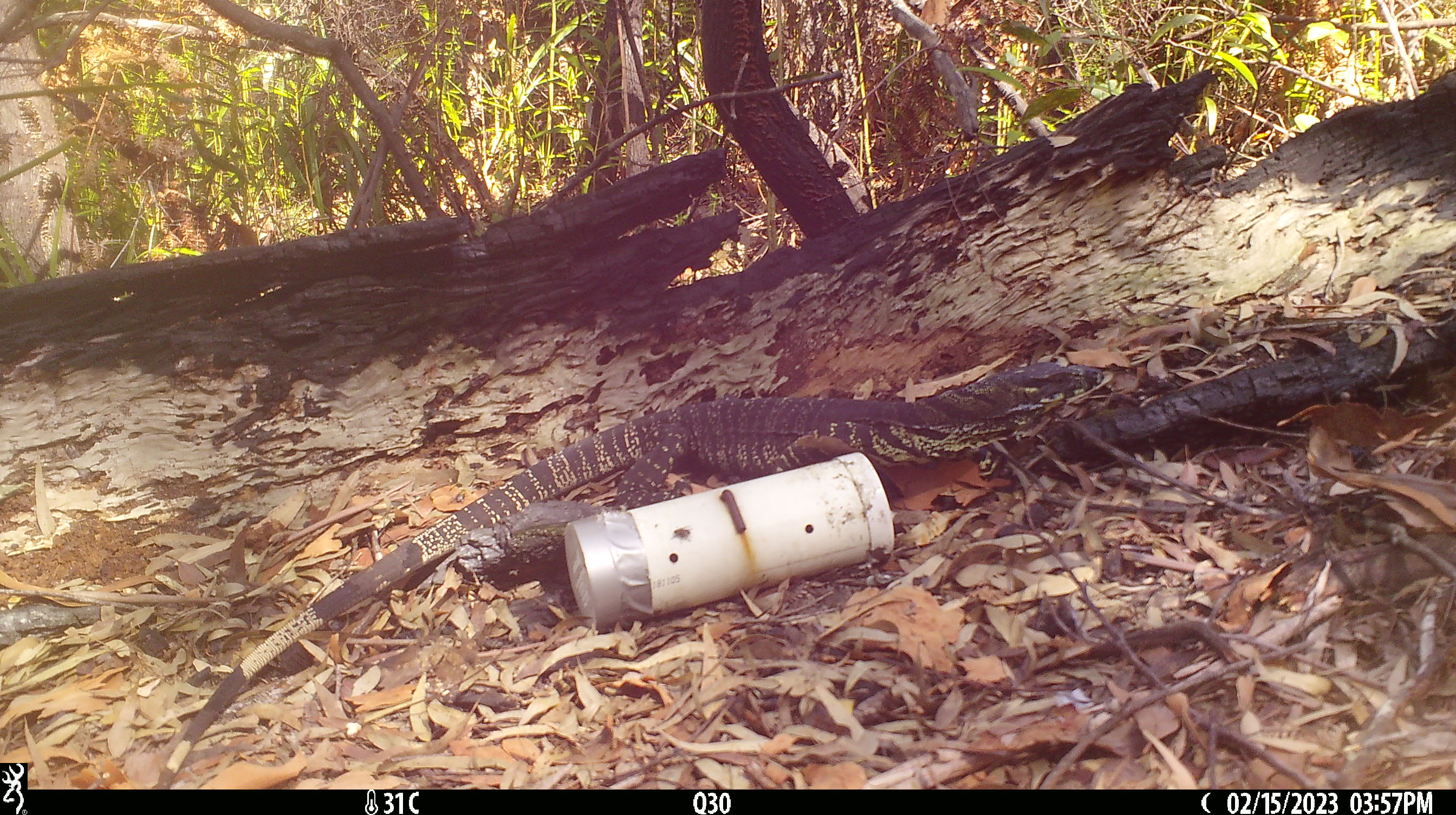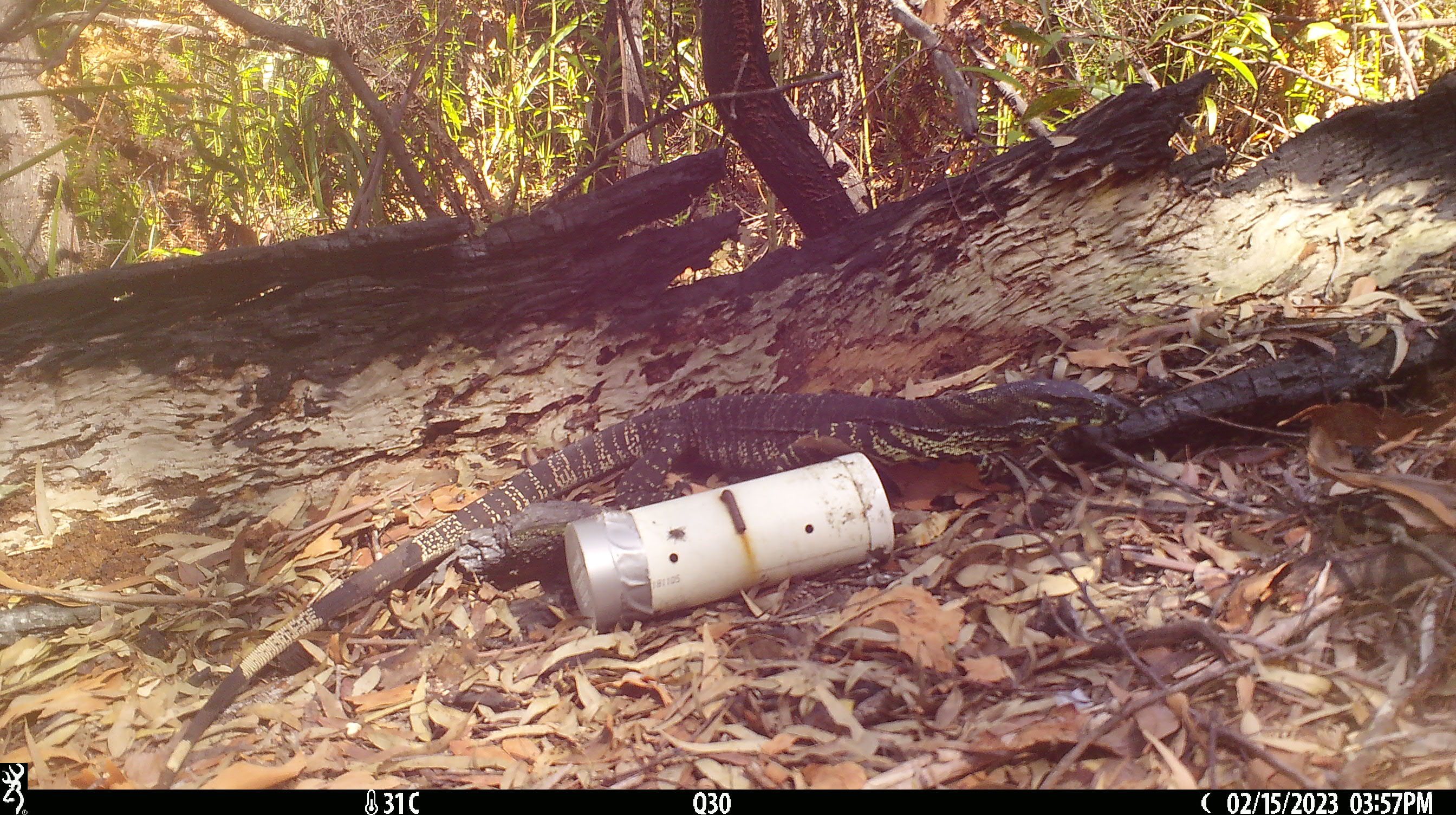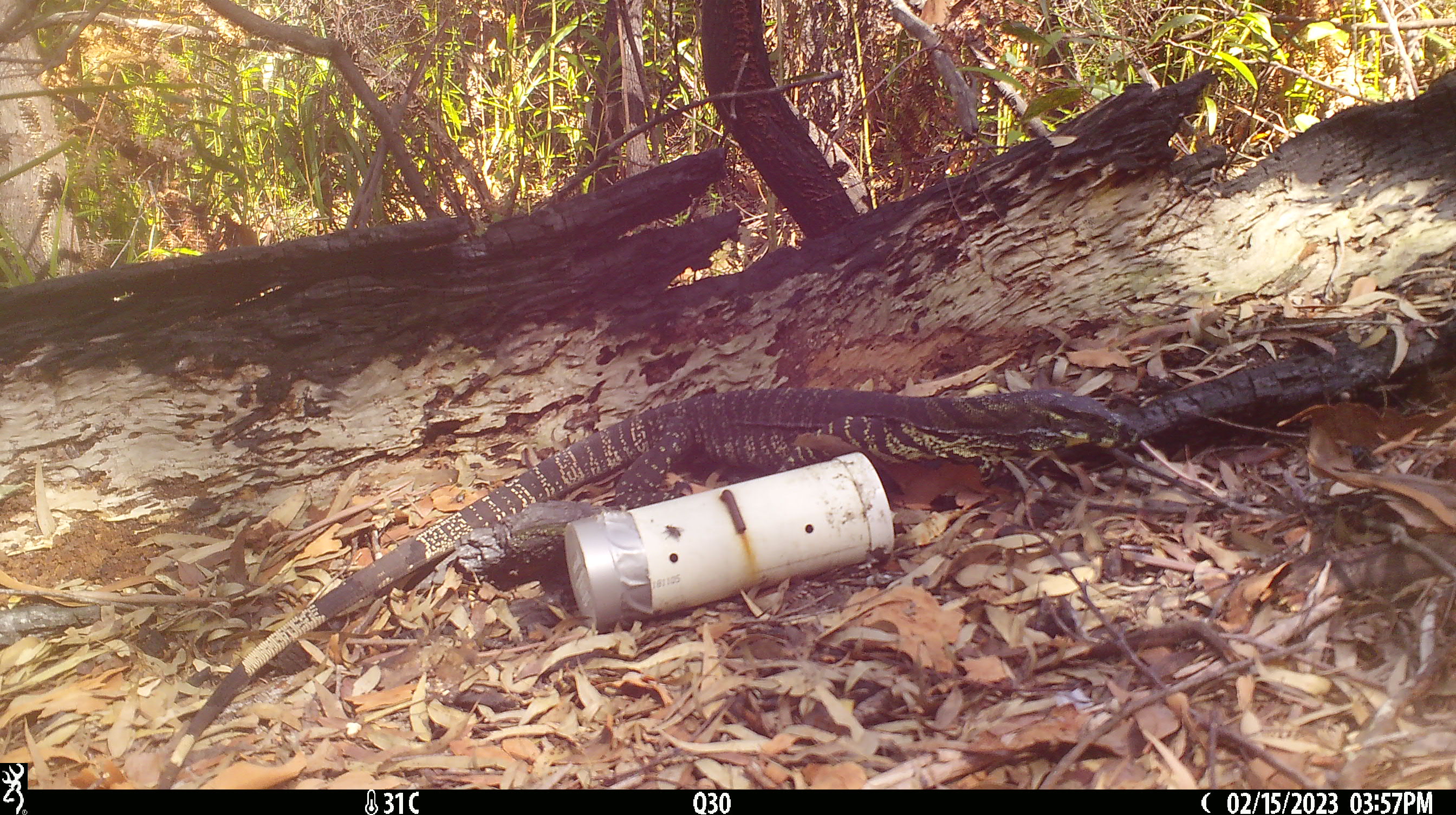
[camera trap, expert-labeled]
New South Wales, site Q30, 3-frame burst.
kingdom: Animalia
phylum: Chordata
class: Reptilia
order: Squamata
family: Varanidae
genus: Varanus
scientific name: Varanus varius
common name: lace monitor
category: goanna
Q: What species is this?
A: Goanna (lace monitor) (Varanus varius).